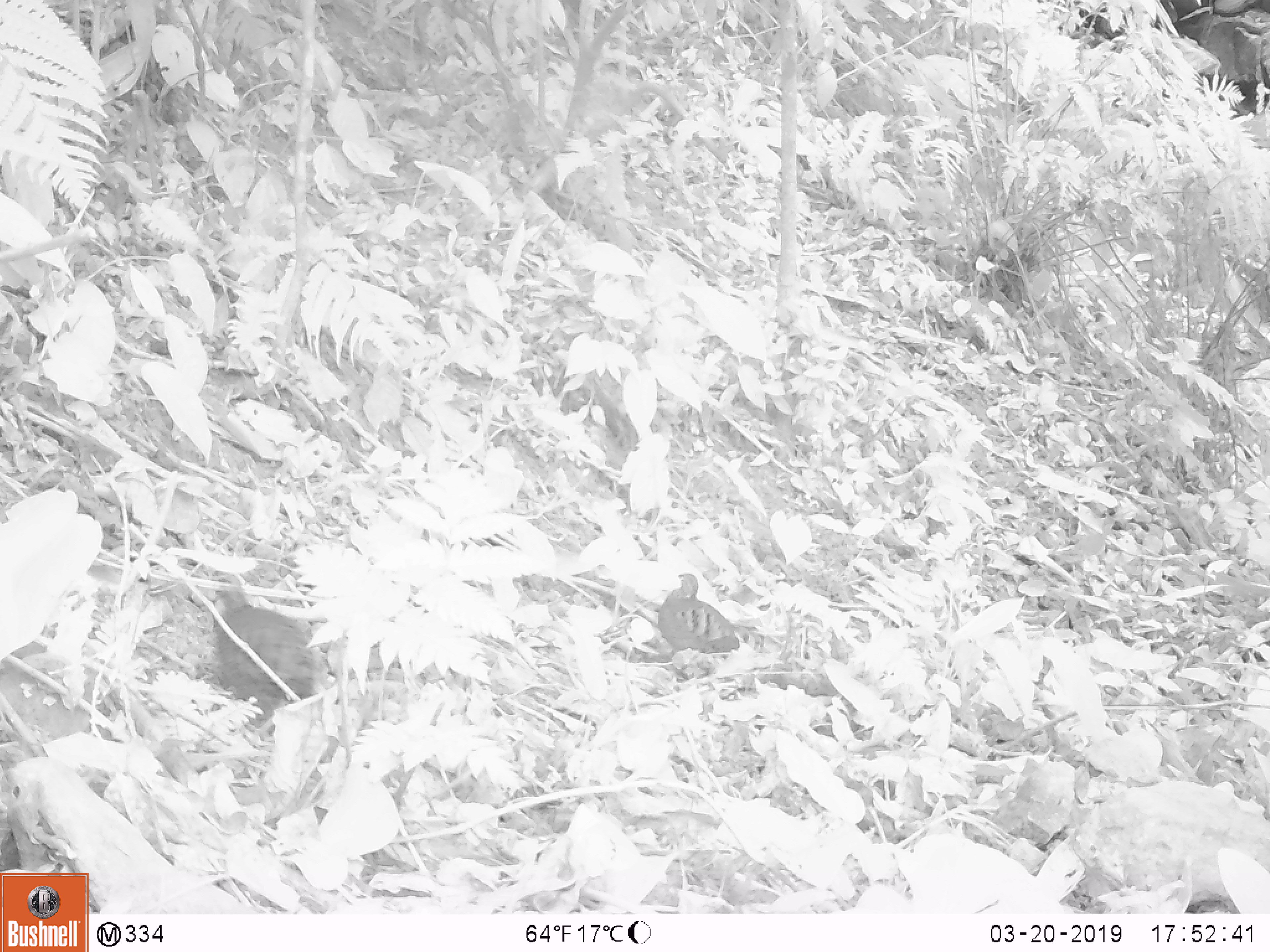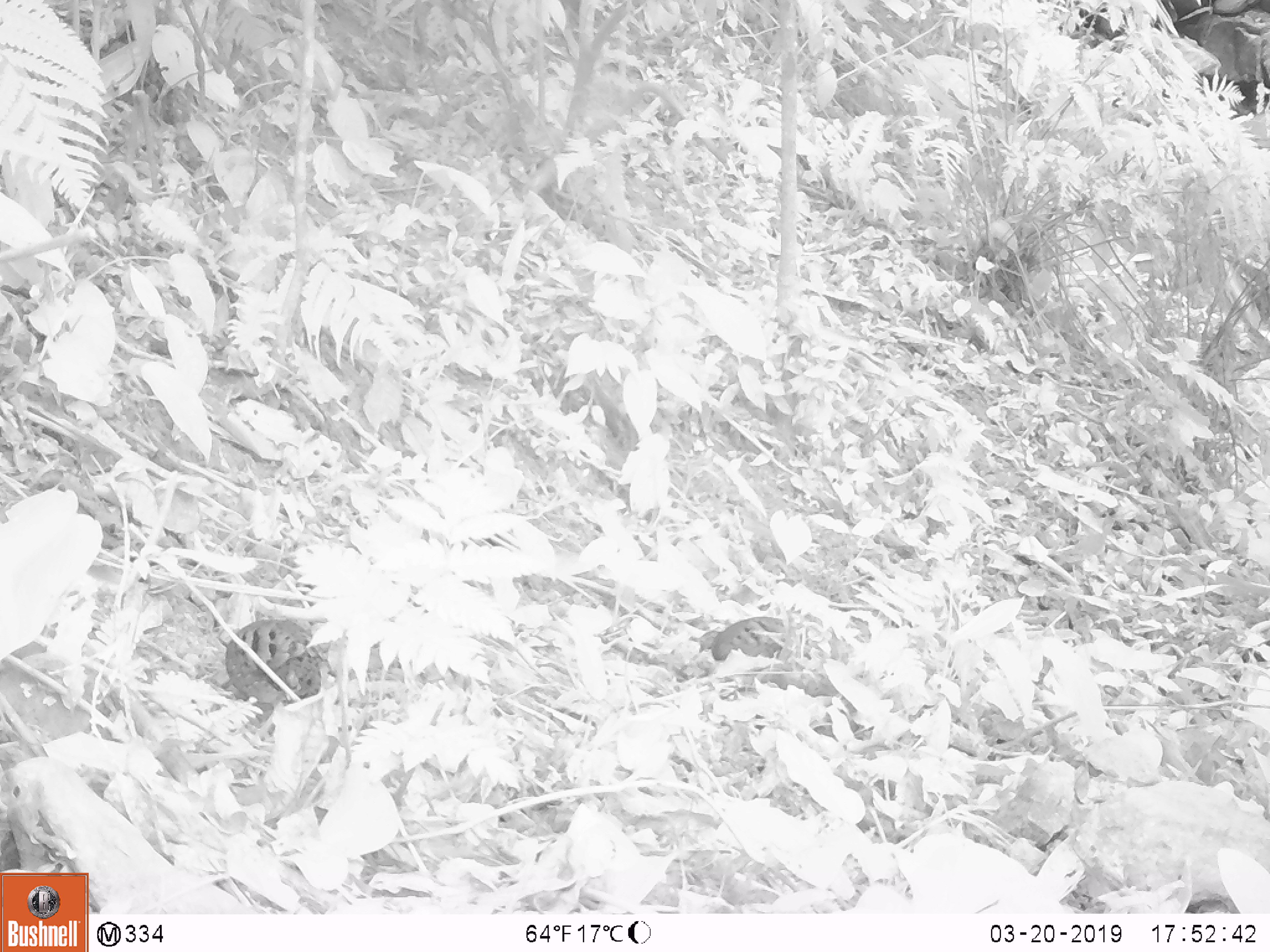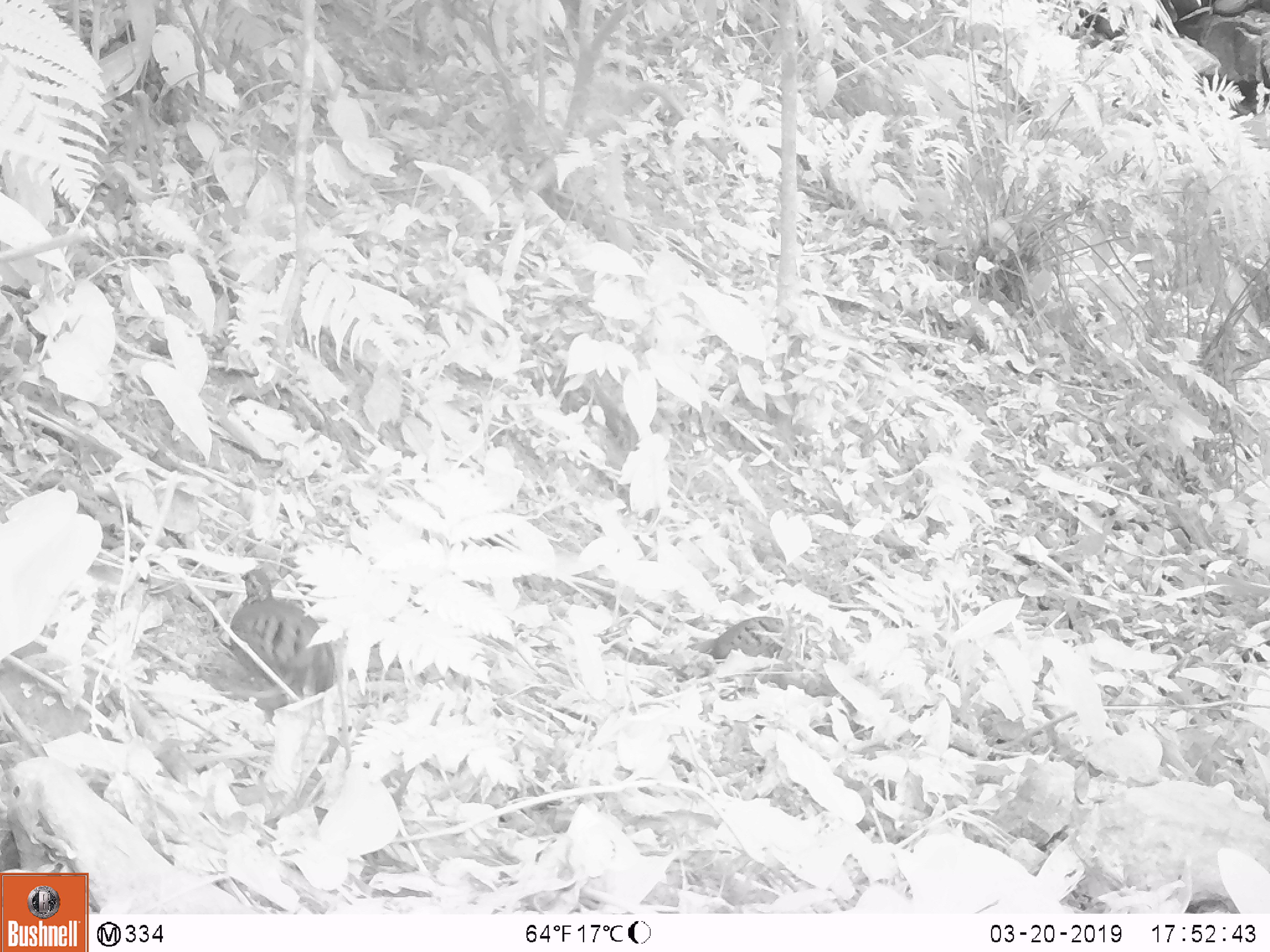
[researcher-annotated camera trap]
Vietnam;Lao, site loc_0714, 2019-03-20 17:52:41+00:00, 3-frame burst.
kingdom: Animalia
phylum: Chordata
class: Aves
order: Galliformes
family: Phasianidae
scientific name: Phasianidae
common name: partridge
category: unidentified partridge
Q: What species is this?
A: Unidentified partridge (partridge) (Phasianidae).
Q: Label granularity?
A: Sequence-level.